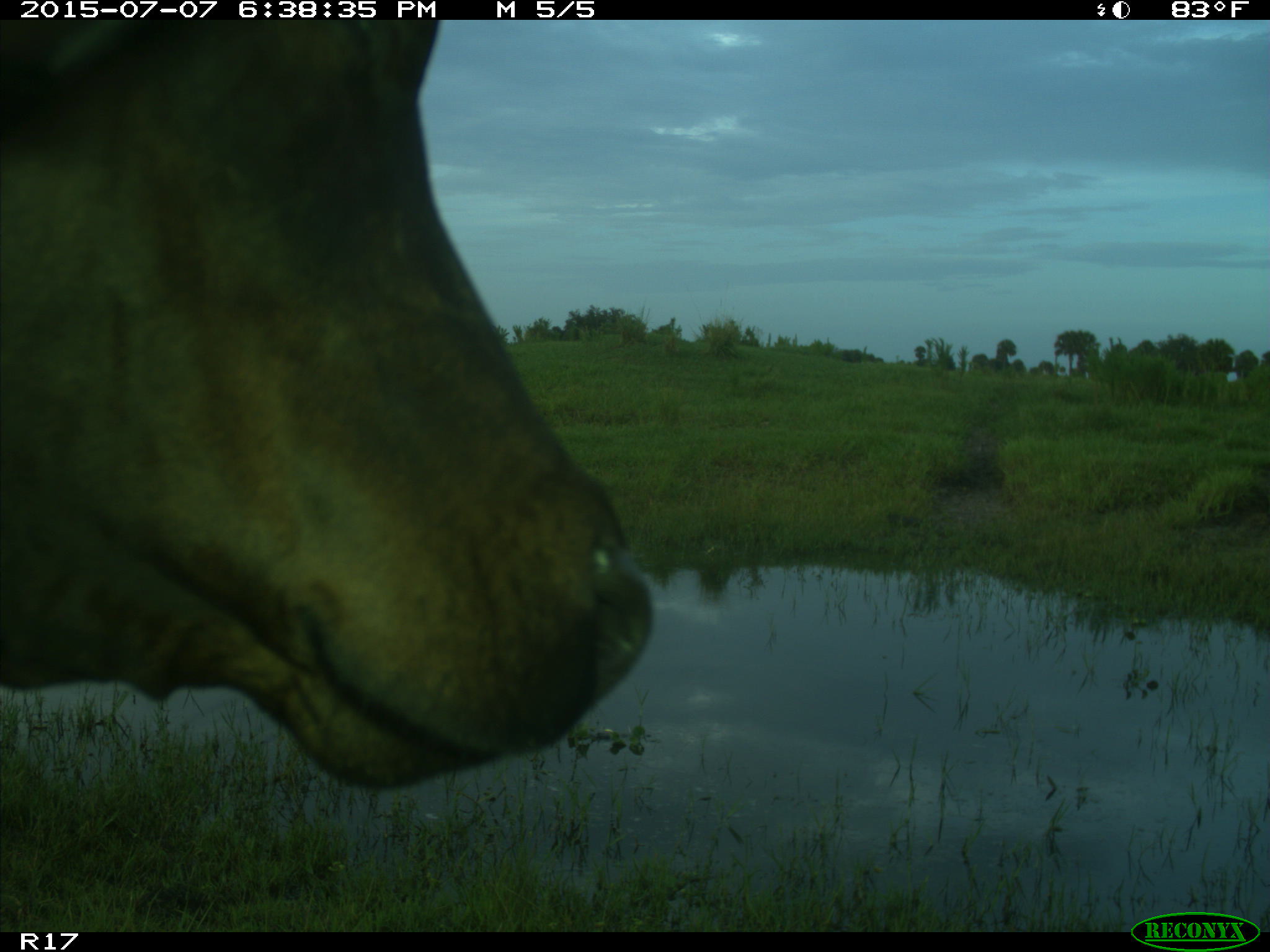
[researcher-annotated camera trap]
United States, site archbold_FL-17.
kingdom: Animalia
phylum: Chordata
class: Mammalia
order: Artiodactyla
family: Bovidae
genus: Bos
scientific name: Bos taurus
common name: domestic cow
Bos taurus (domestic cow).